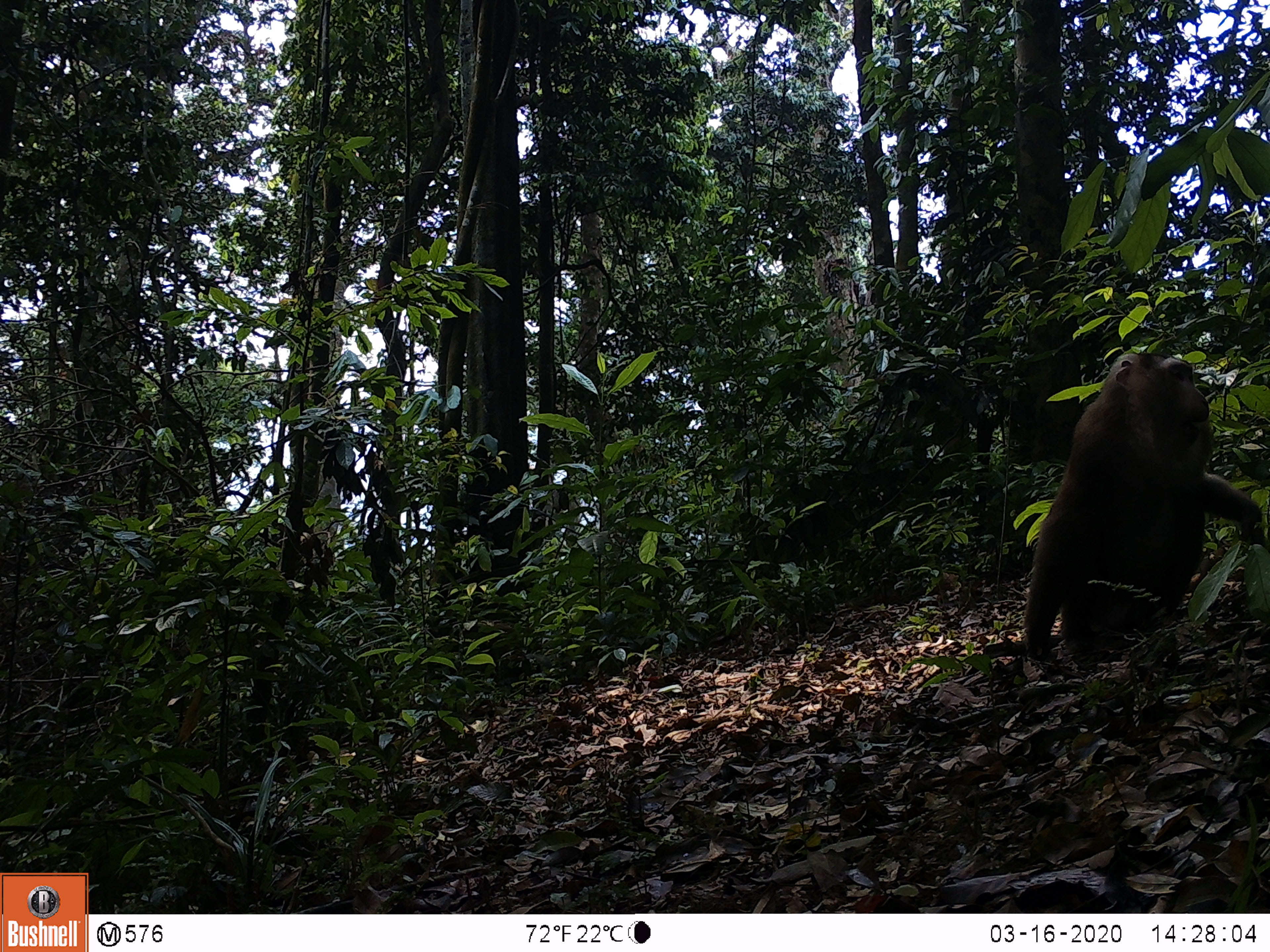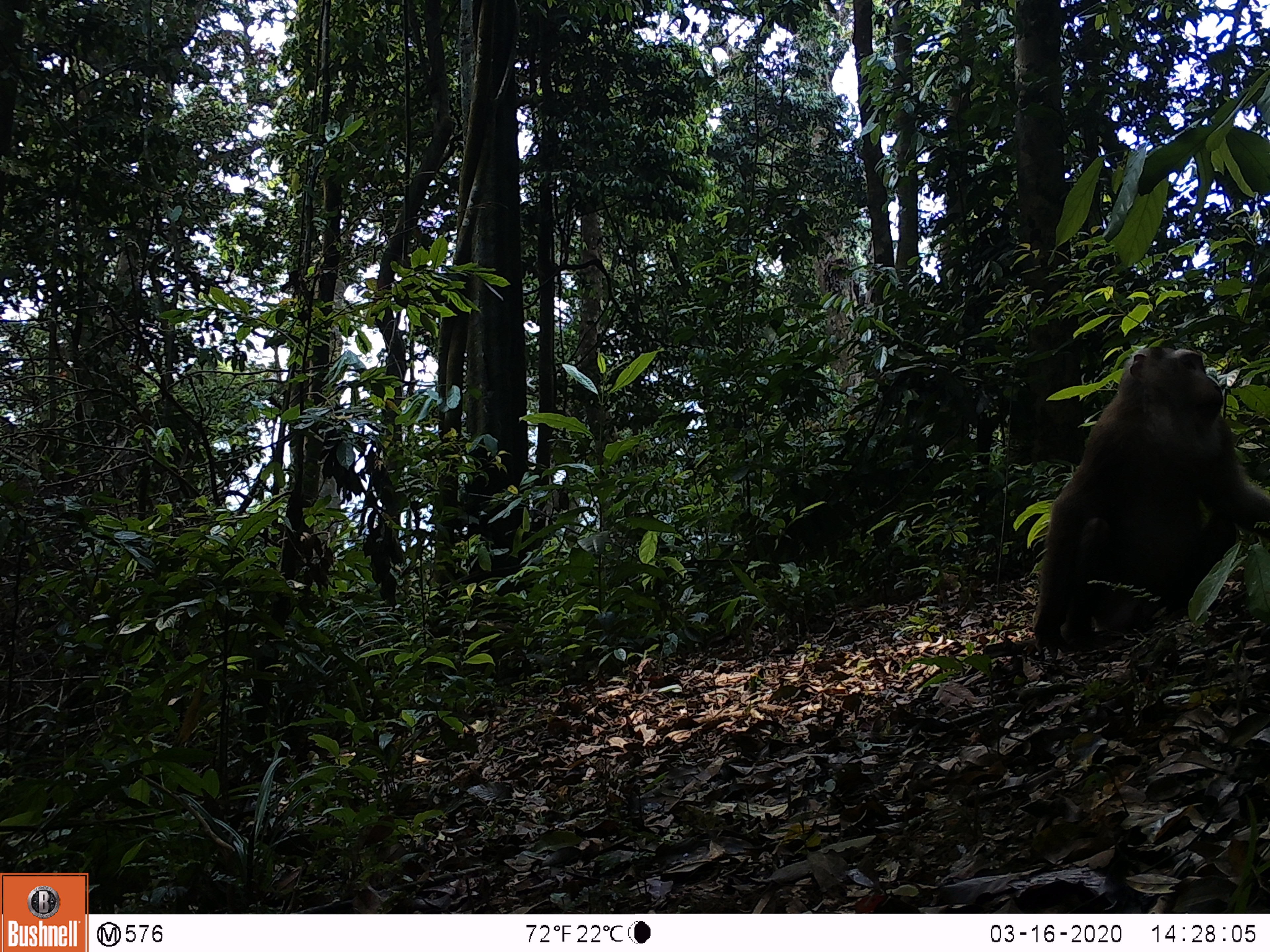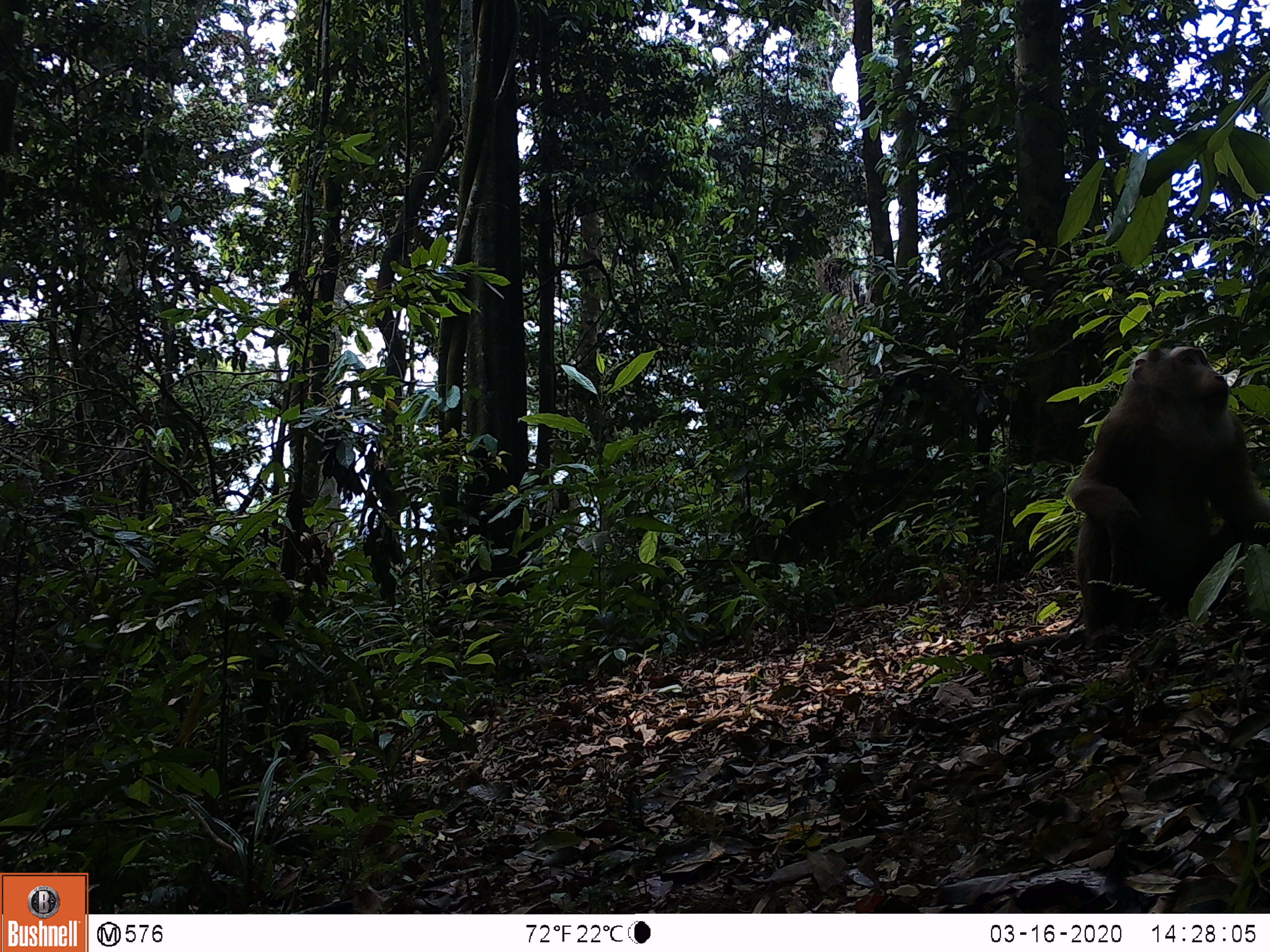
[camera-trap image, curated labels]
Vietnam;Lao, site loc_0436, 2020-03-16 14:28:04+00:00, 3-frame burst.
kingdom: Animalia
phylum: Chordata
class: Mammalia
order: Primates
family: Cercopithecidae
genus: Macaca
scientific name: Macaca nemestrina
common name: pig-tailed macaque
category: pig tailed macaque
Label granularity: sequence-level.